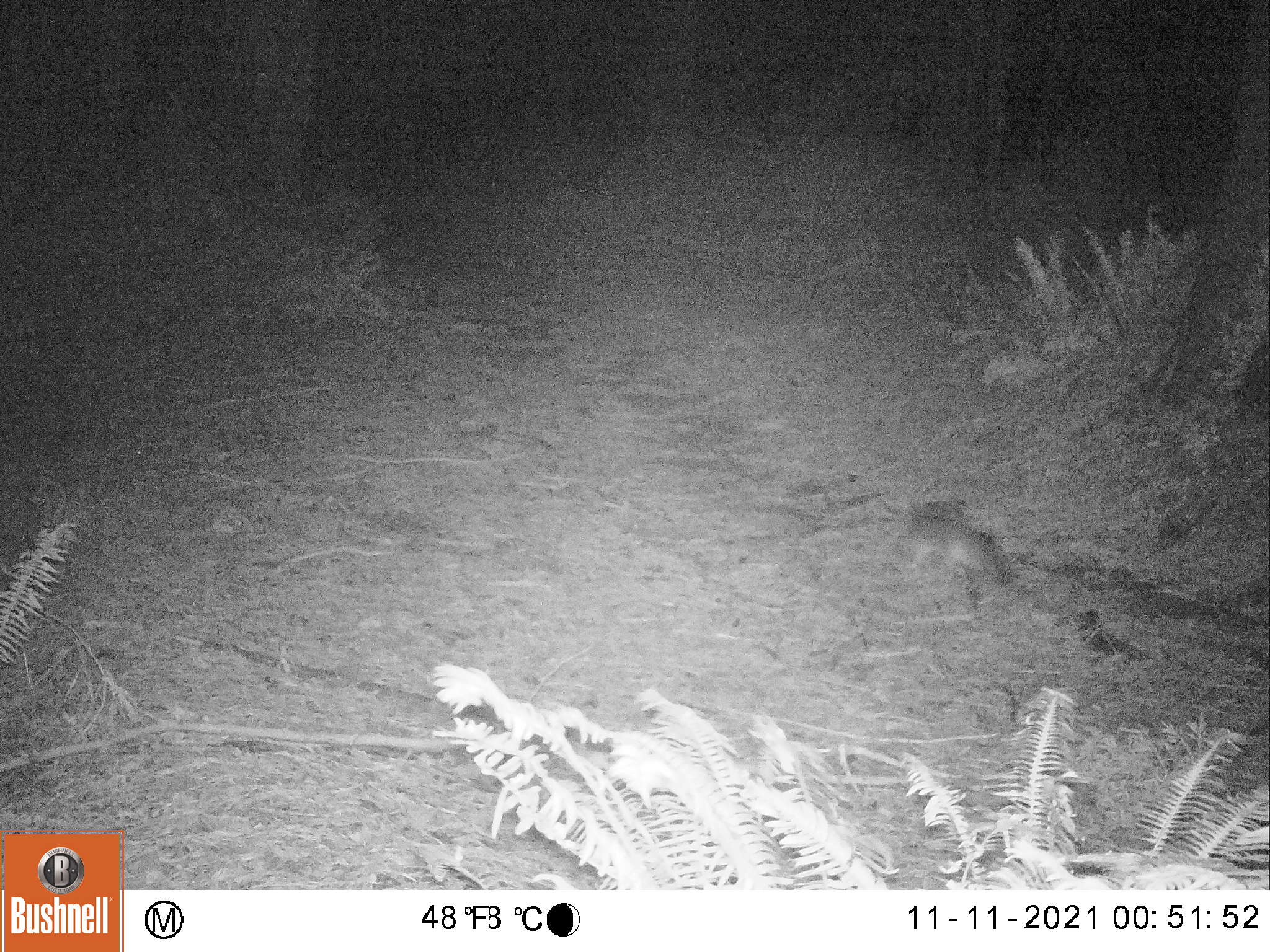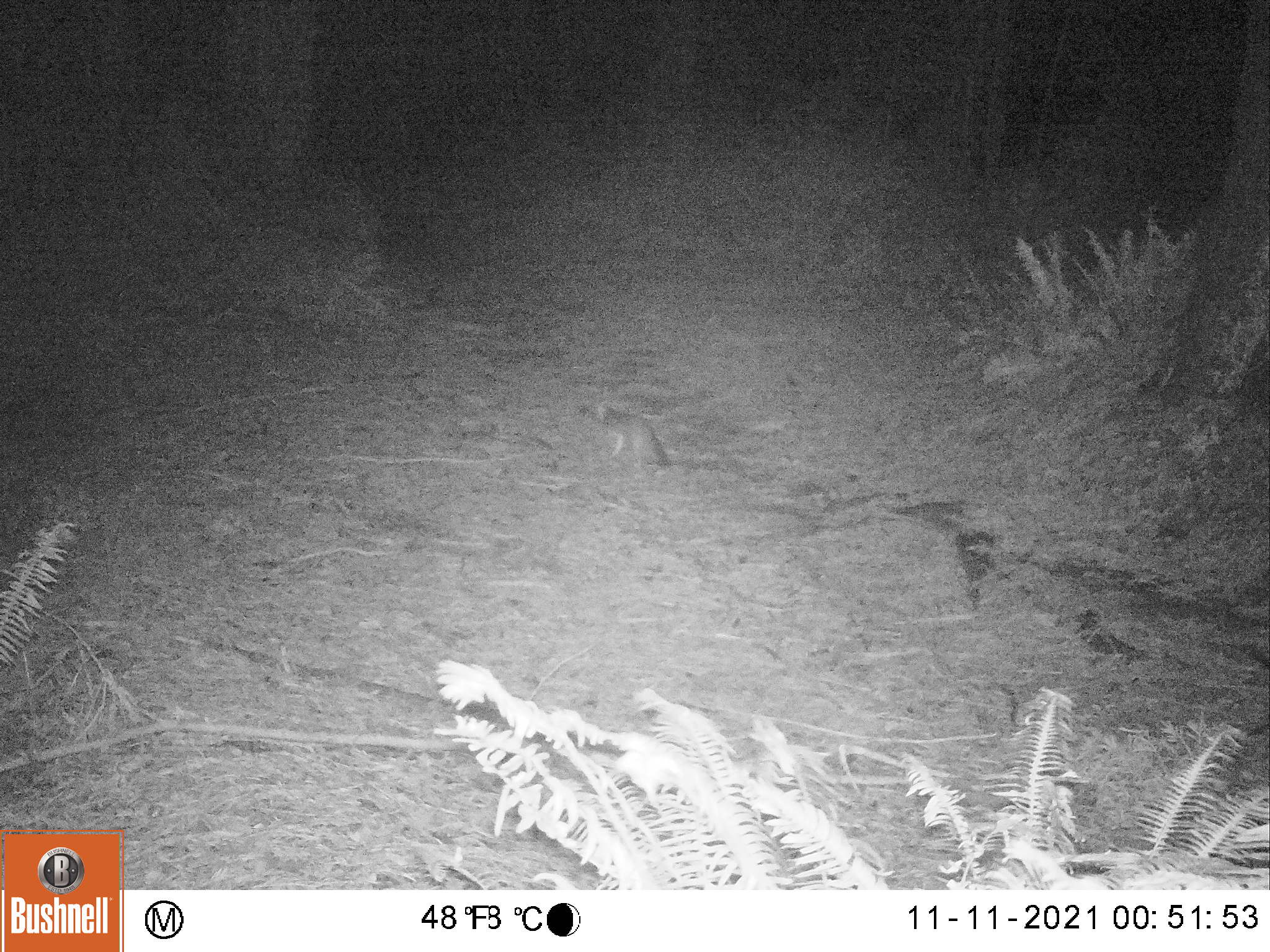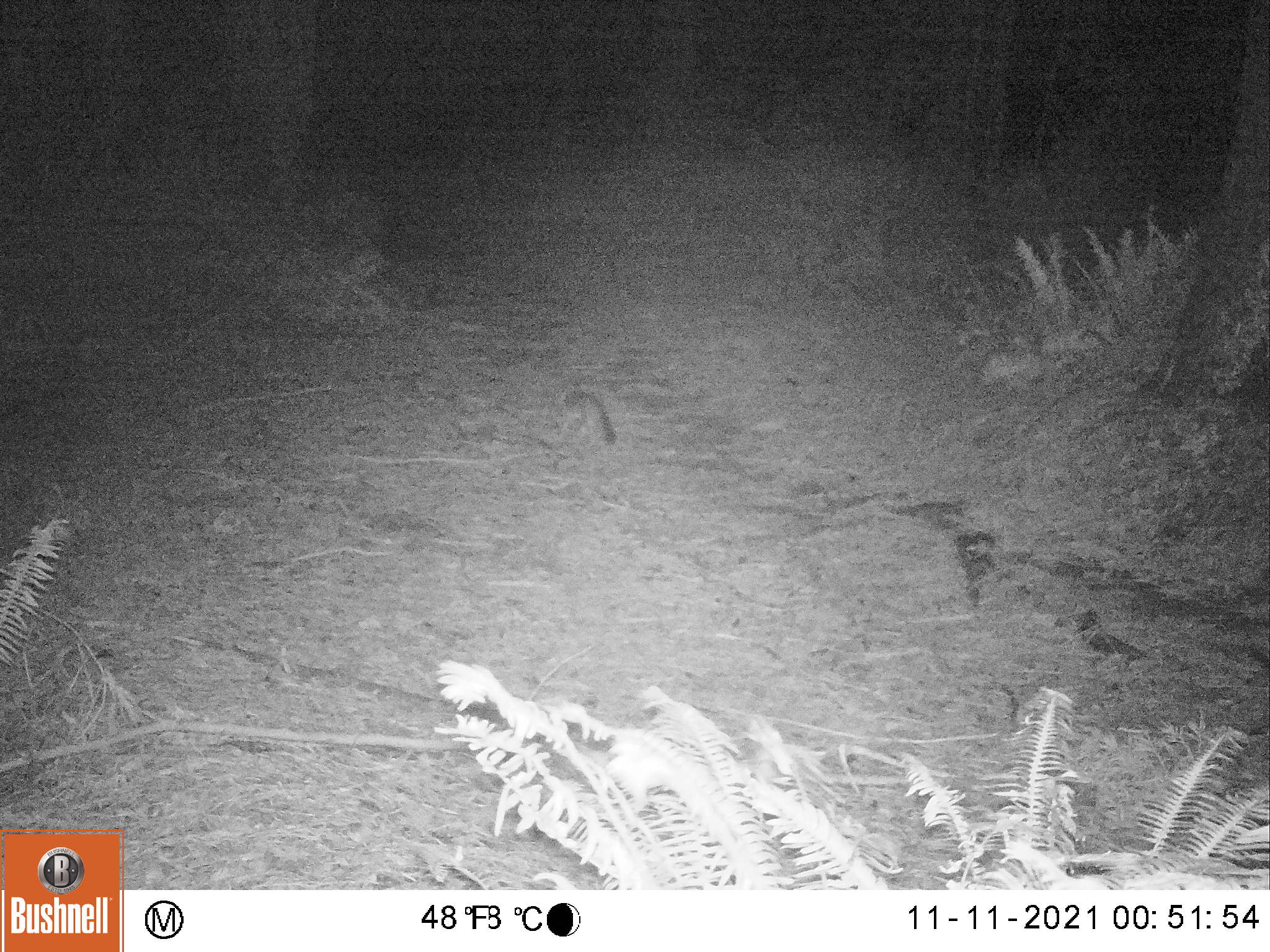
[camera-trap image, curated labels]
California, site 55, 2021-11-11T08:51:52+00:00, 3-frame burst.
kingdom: Animalia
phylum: Chordata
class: Mammalia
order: Carnivora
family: Canidae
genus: Urocyon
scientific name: Urocyon cinereoargenteus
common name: gray fox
Gray fox (Urocyon cinereoargenteus).